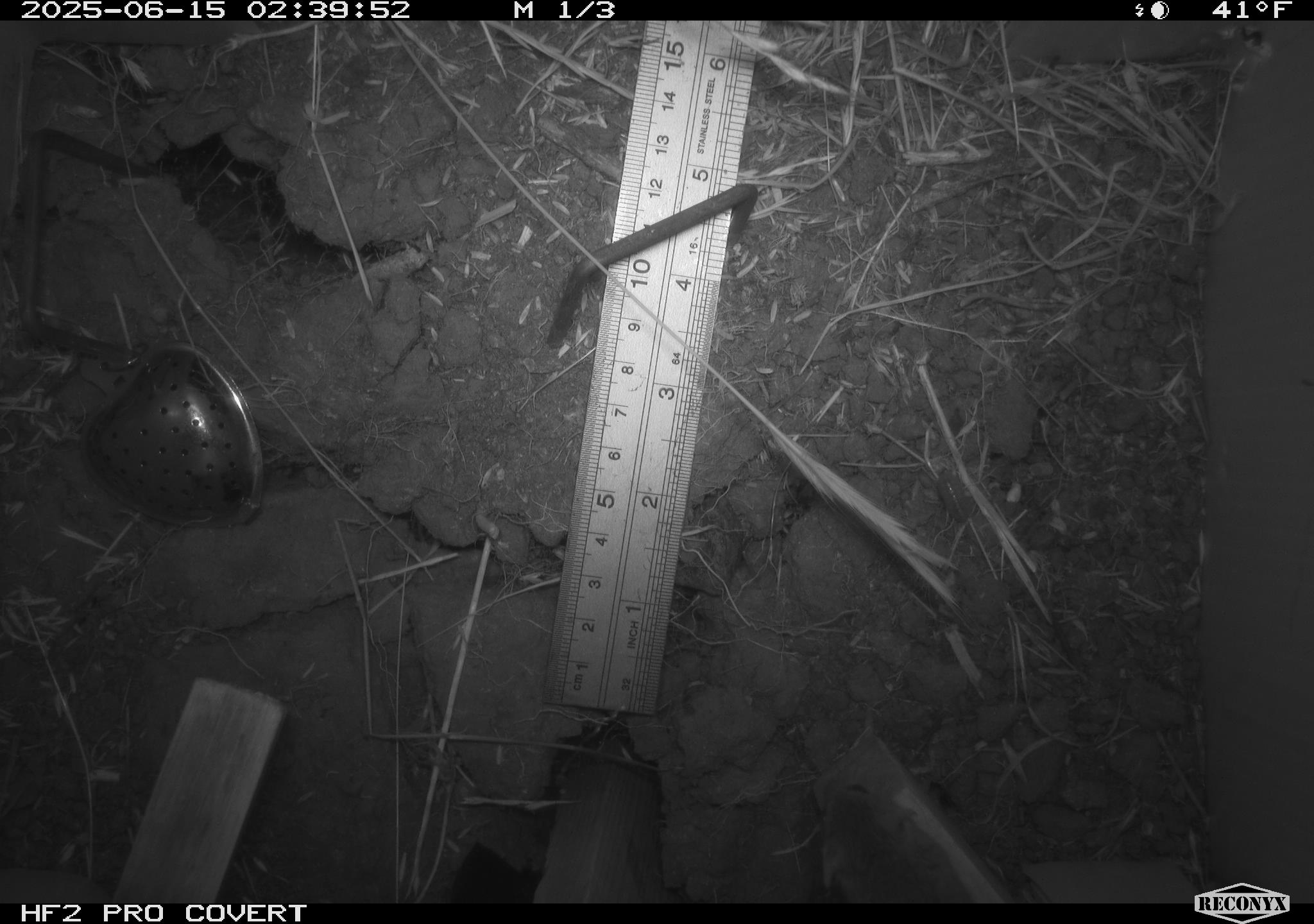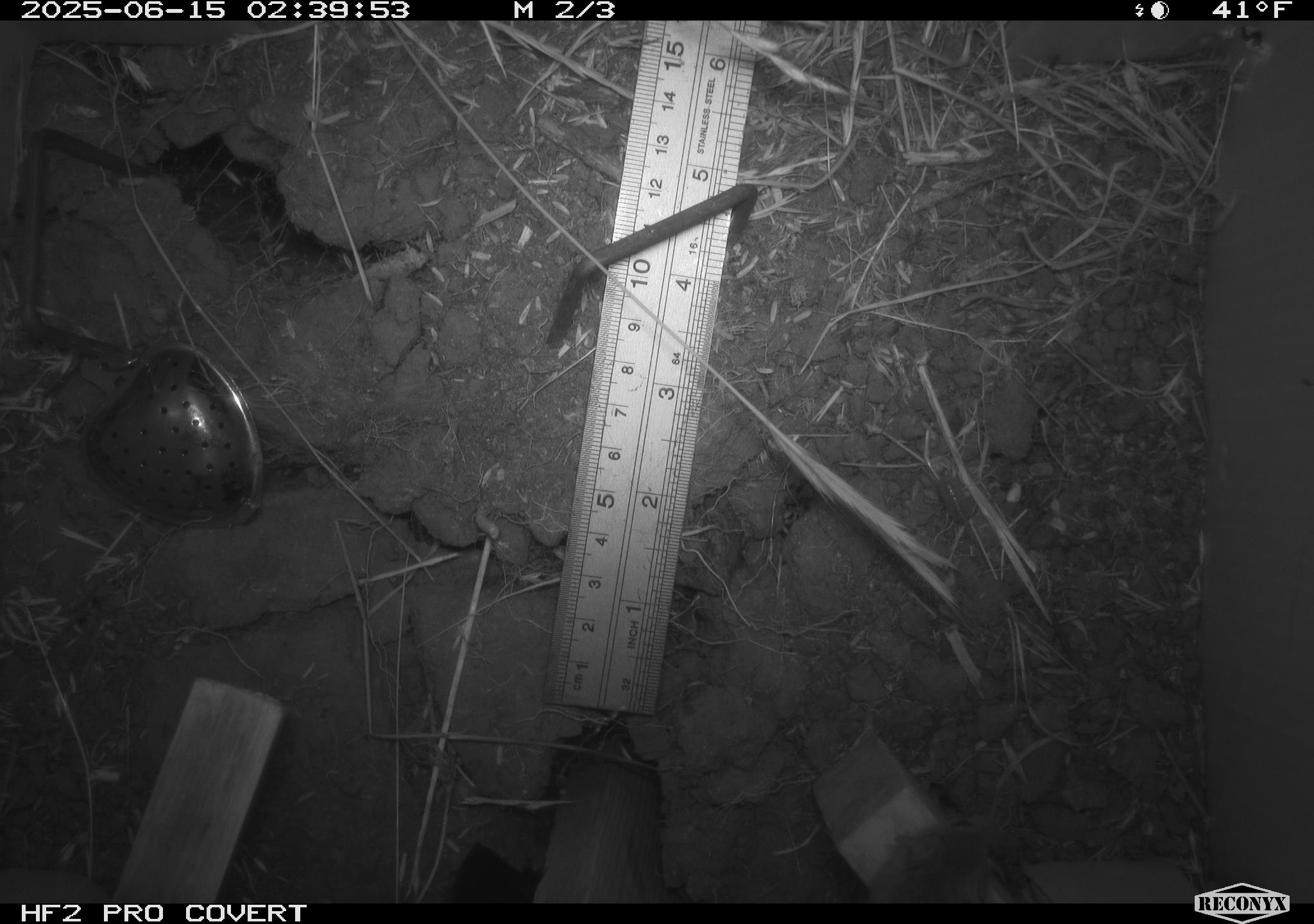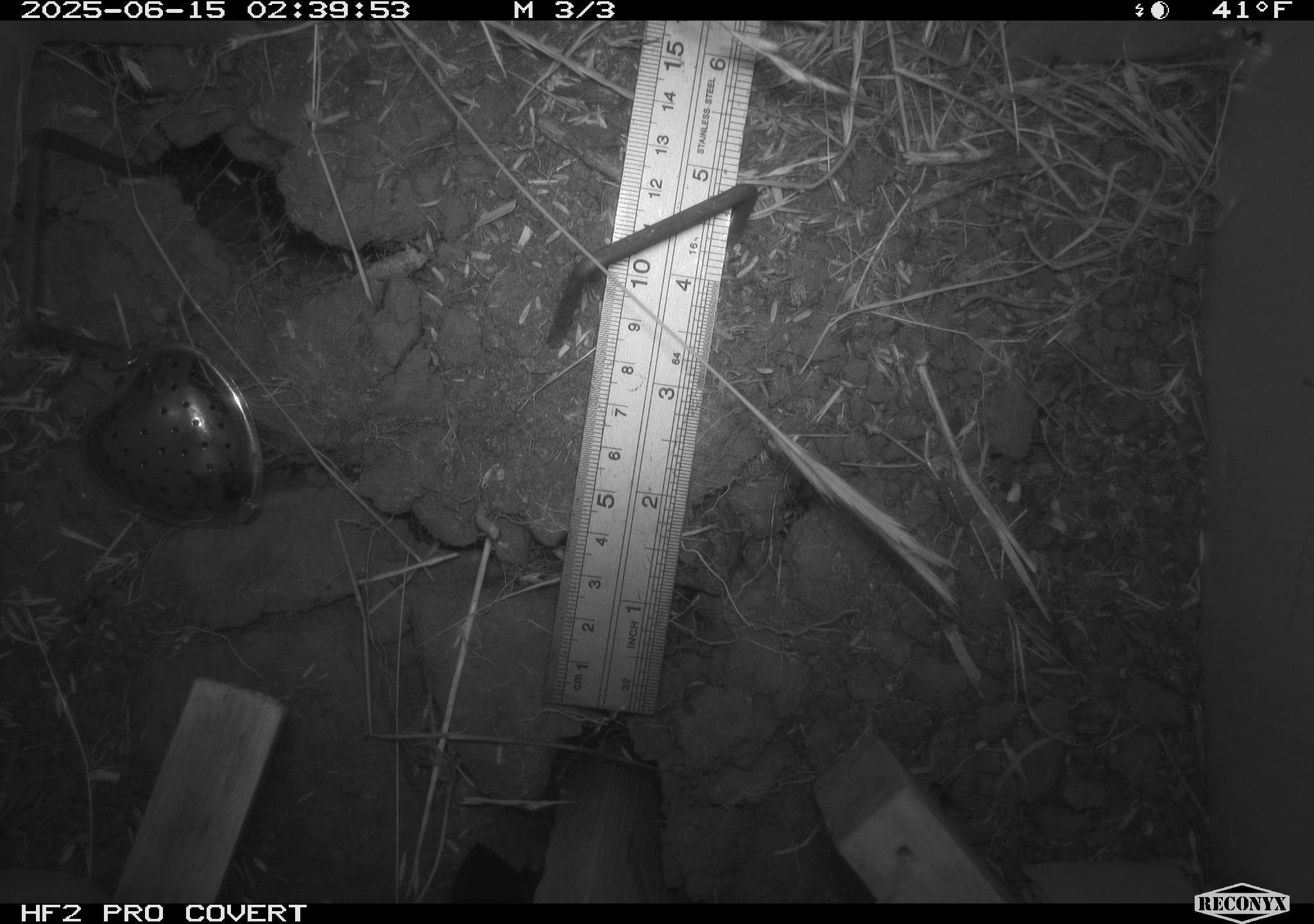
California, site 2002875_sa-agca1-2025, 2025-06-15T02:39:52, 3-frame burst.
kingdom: Animalia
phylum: Chordata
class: Mammalia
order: Rodentia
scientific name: Rodentia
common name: mouse species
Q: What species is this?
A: Mouse species (Rodentia).